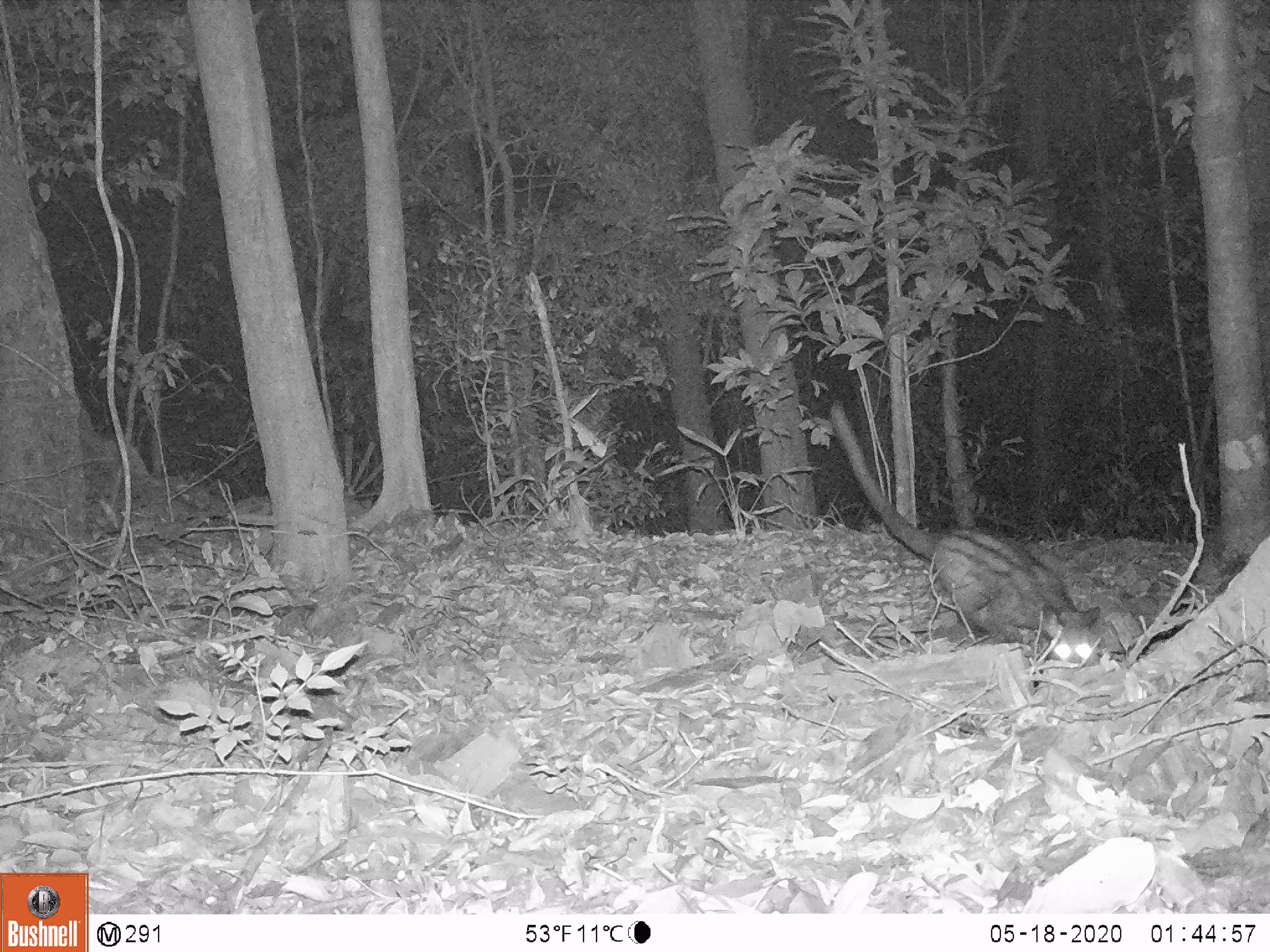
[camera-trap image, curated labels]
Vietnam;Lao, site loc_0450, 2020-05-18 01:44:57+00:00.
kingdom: Animalia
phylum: Chordata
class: Mammalia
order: Carnivora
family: Viverridae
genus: Paradoxurus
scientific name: Paradoxurus hermaphroditus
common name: common palm civet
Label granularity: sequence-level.